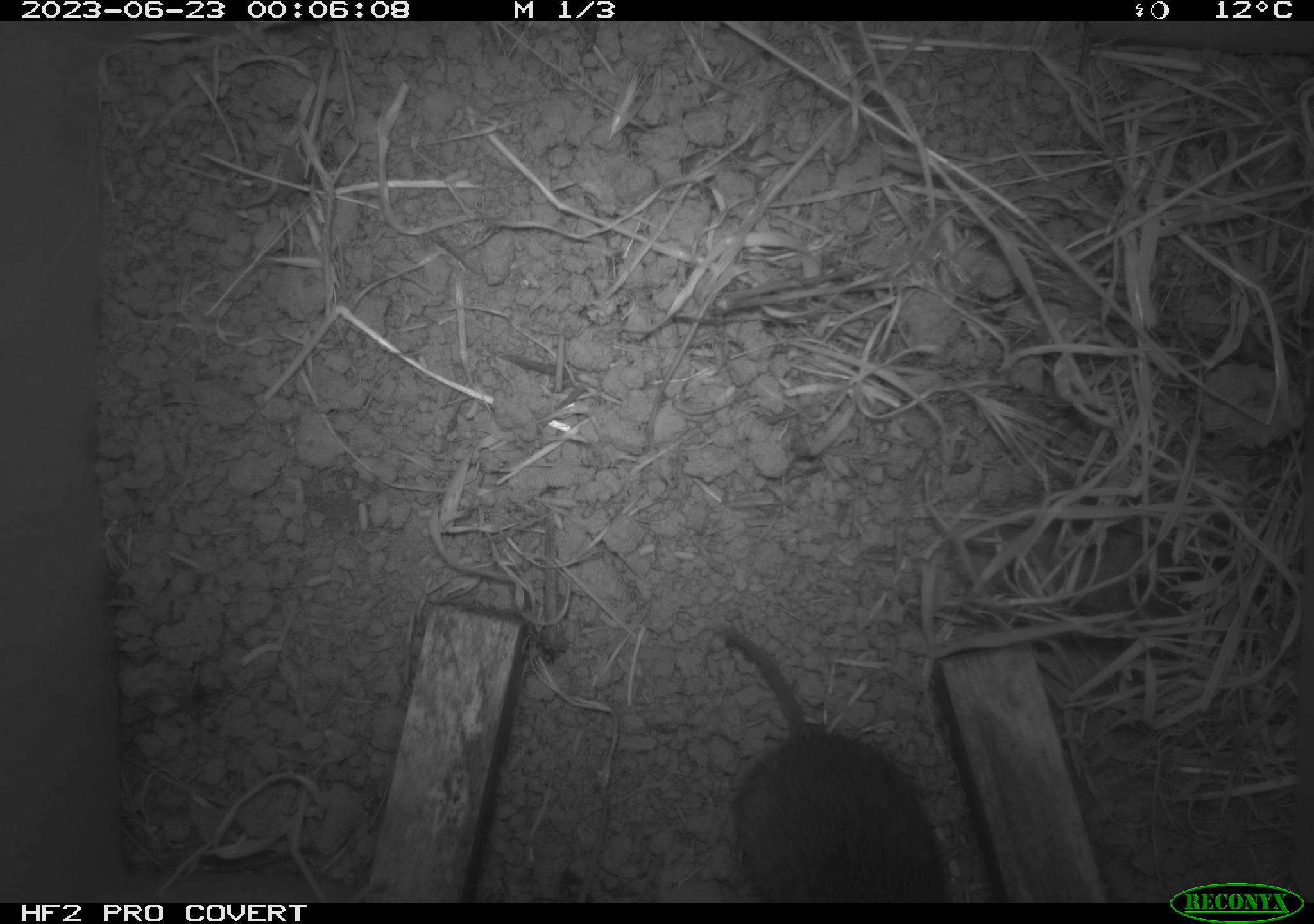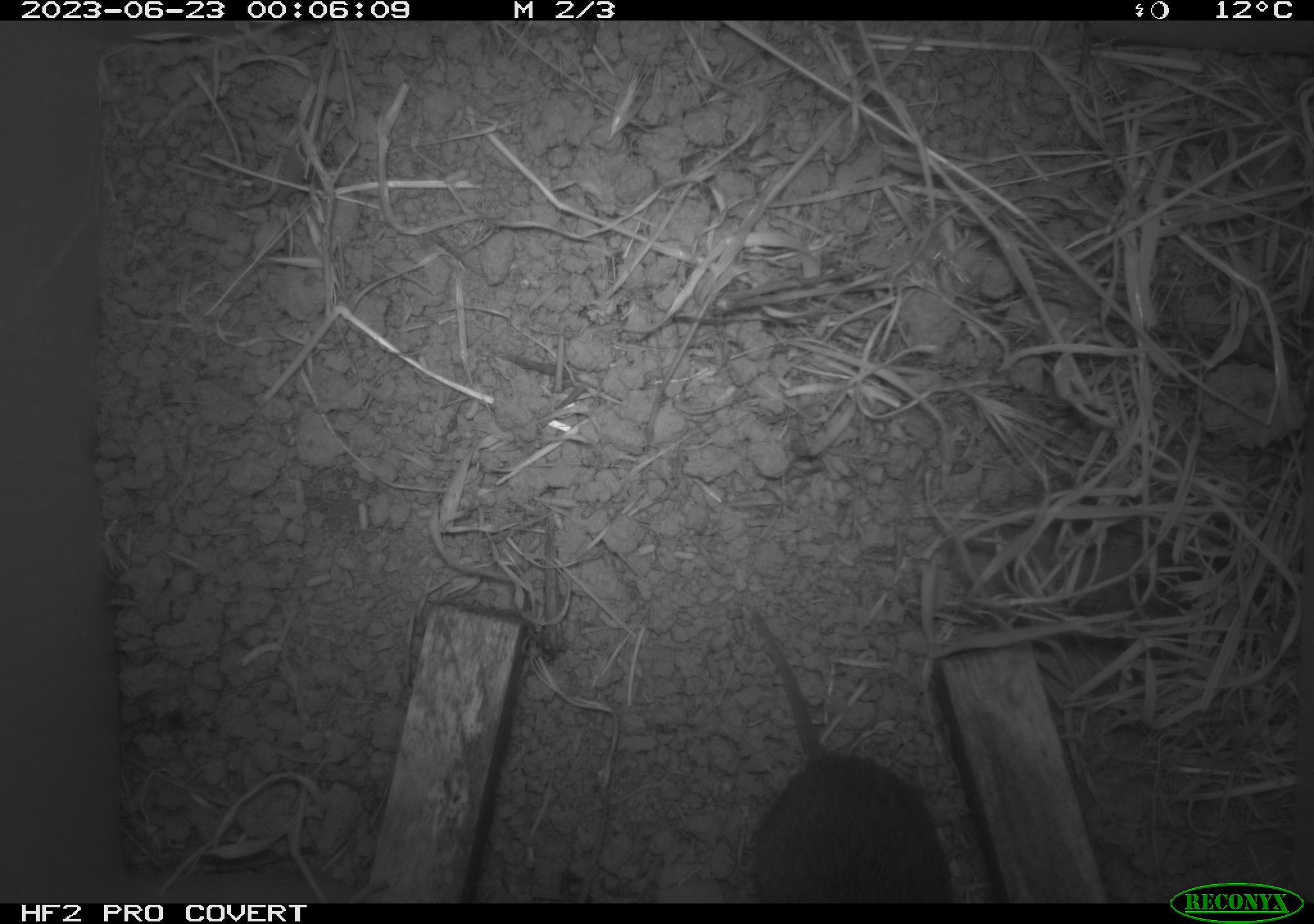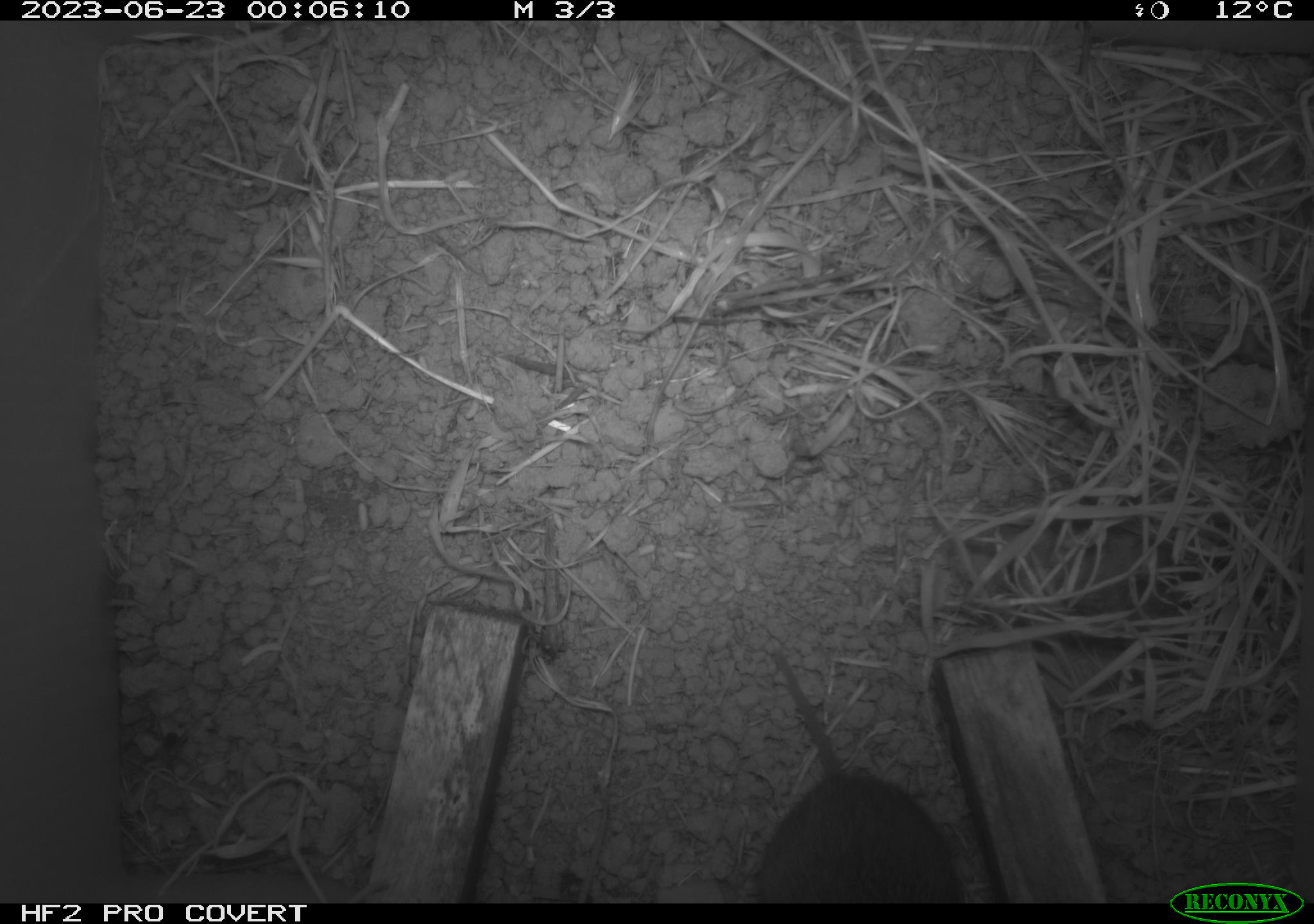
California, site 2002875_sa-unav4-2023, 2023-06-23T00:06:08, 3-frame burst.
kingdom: Animalia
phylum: Chordata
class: Mammalia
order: Rodentia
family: Cricetidae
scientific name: Arvicolinae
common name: voles, lemmings, and muskrats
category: arvicolinae subfamily